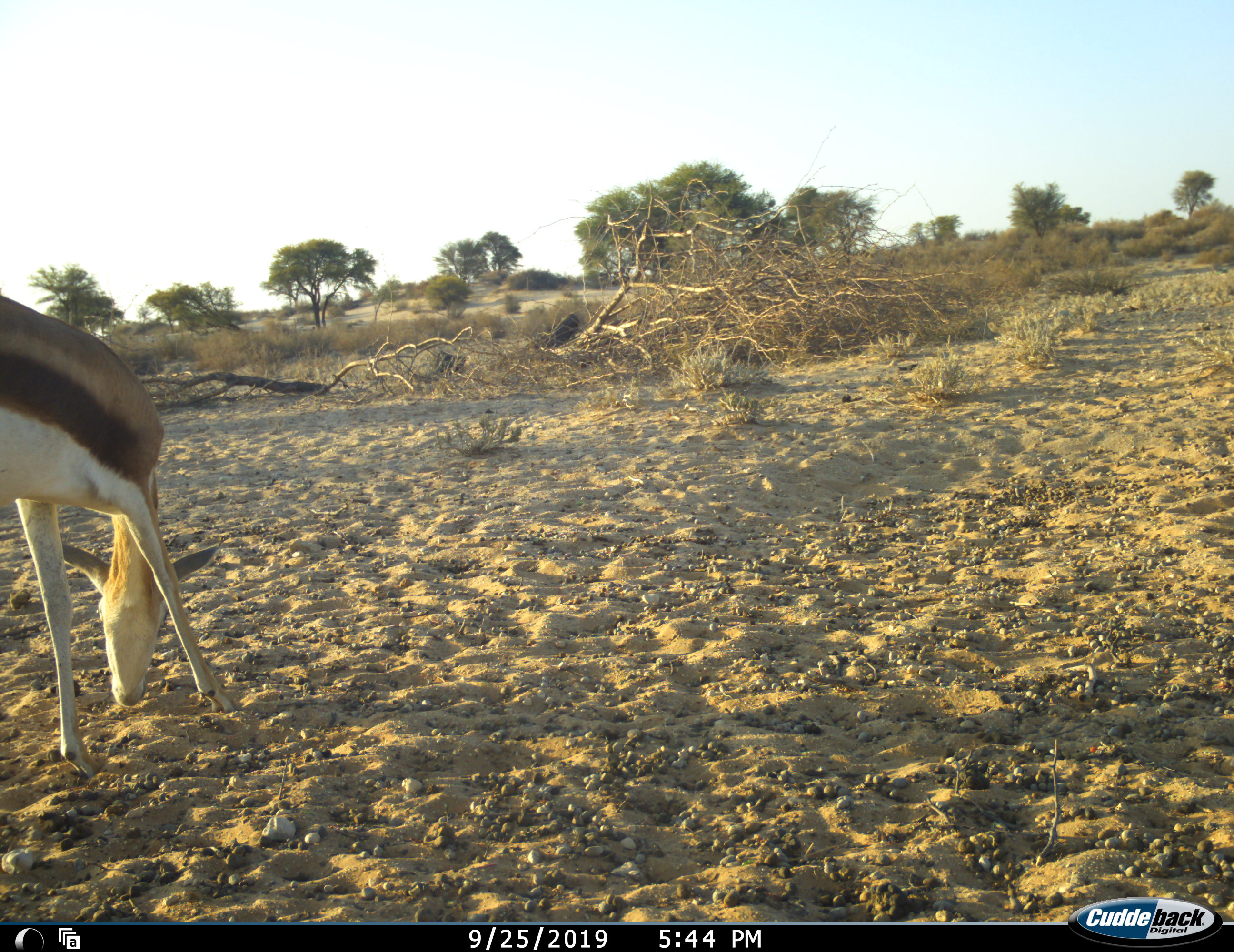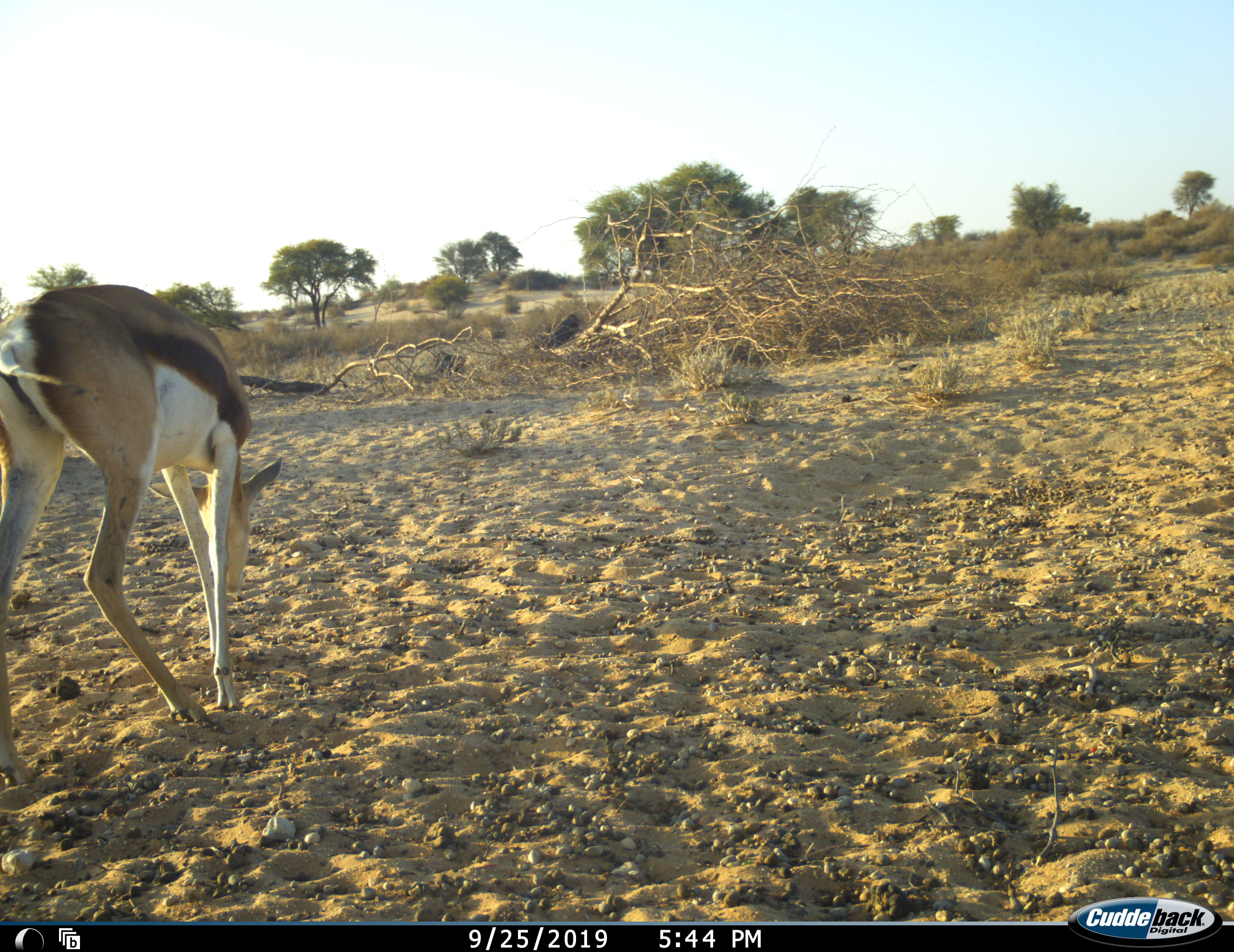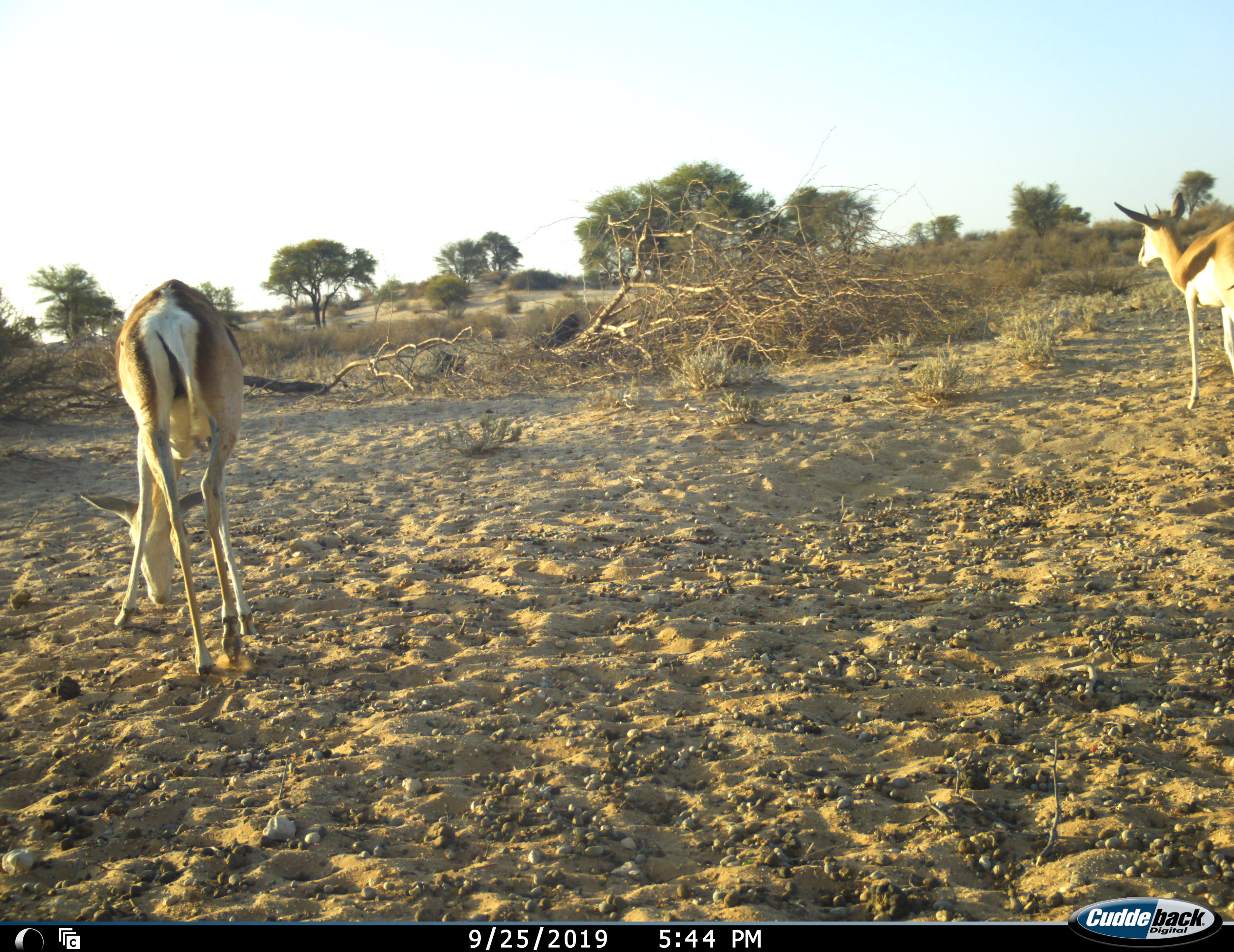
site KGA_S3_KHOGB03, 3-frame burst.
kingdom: Animalia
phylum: Chordata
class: Mammalia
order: Artiodactyla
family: Bovidae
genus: Antidorcas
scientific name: Antidorcas marsupialis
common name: springbok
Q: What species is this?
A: Springbok (Antidorcas marsupialis).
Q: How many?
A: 2.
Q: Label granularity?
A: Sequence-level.